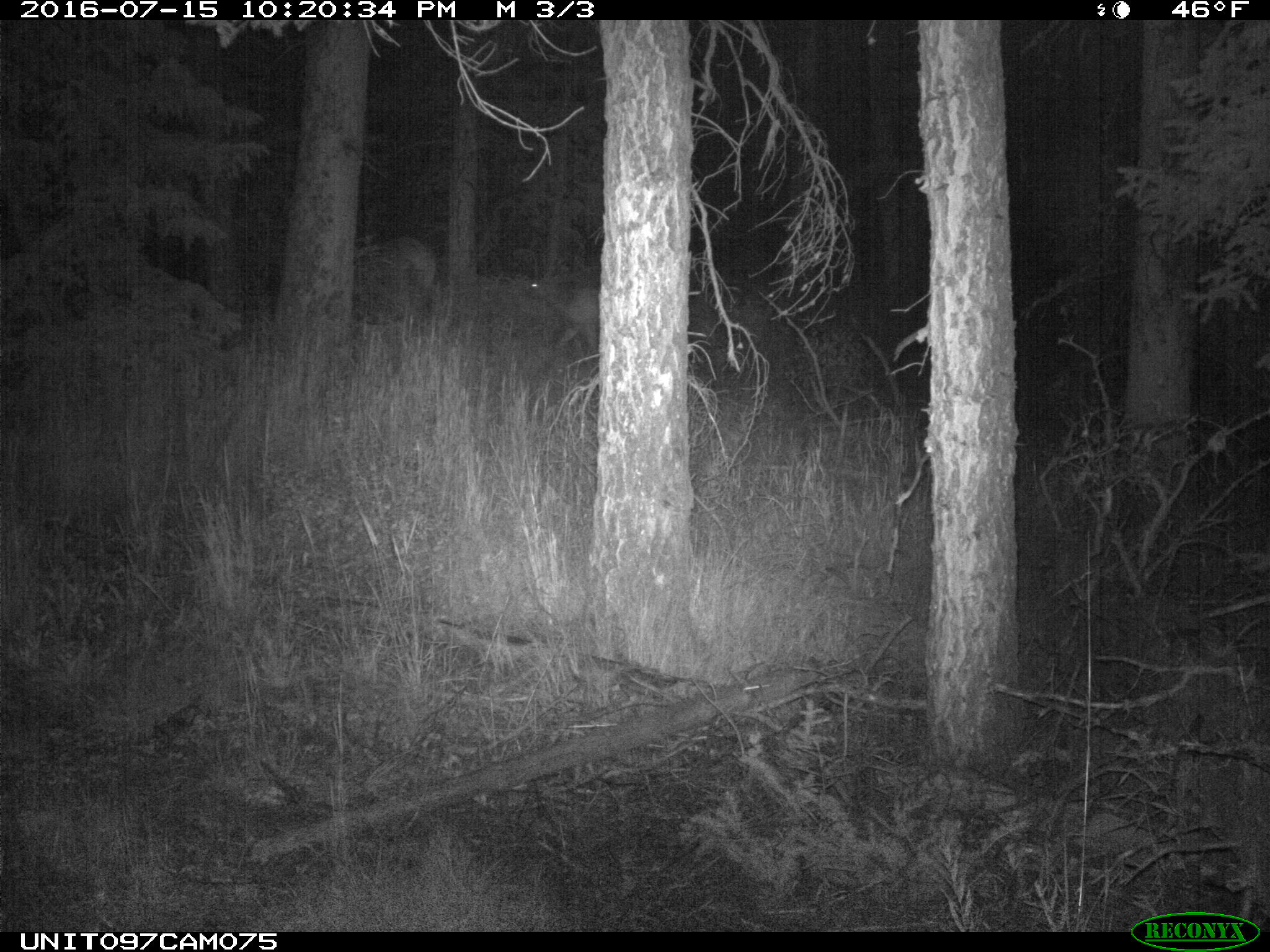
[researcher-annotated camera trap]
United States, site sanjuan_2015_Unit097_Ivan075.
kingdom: Animalia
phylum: Chordata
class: Mammalia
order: Artiodactyla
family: Cervidae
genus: Cervus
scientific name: Cervus elaphus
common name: red deer